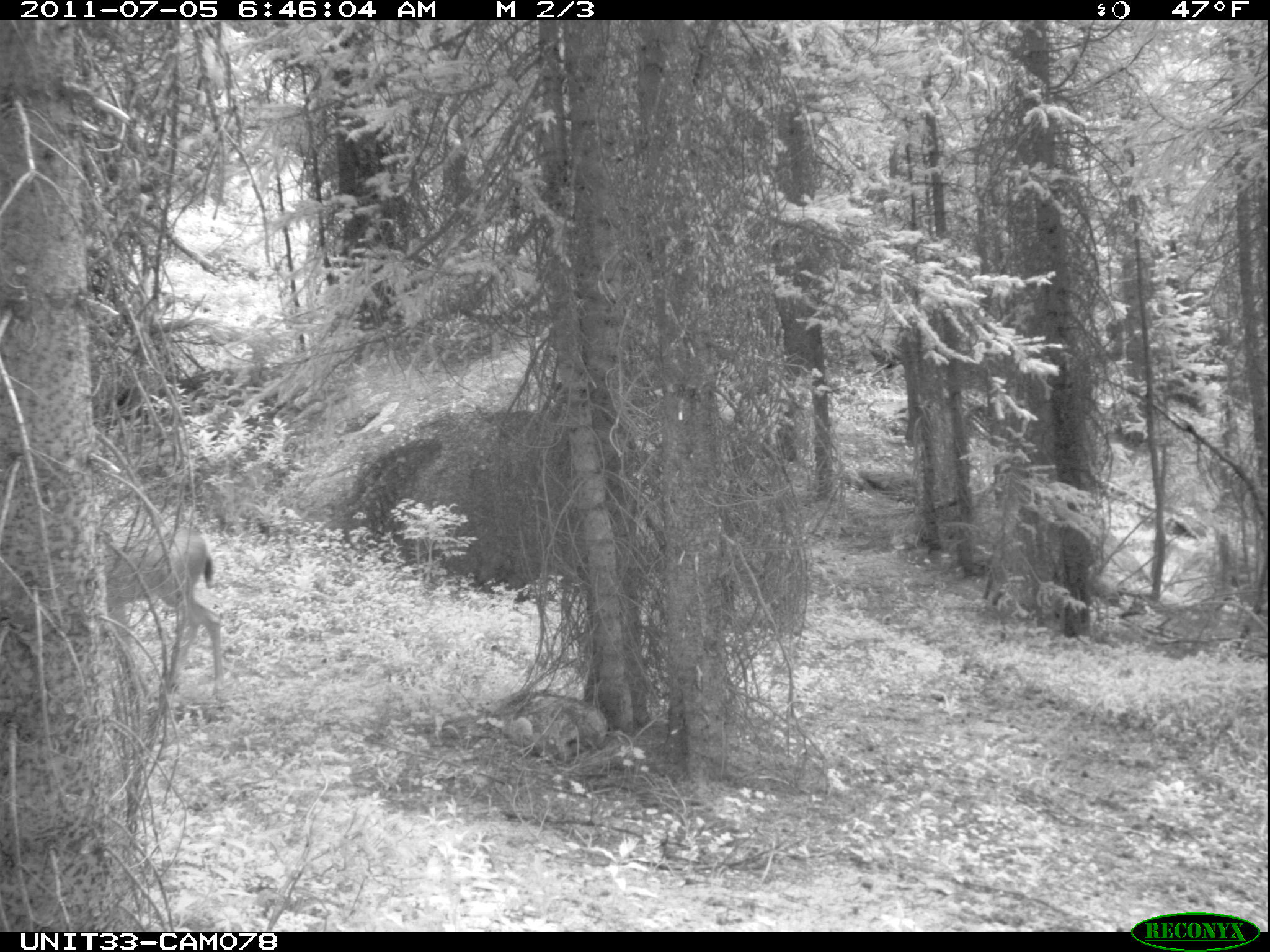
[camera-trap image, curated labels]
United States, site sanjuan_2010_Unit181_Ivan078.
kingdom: Animalia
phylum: Chordata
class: Mammalia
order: Artiodactyla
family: Cervidae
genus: Odocoileus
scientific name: Odocoileus hemionus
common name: mule deer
Odocoileus hemionus (mule deer).